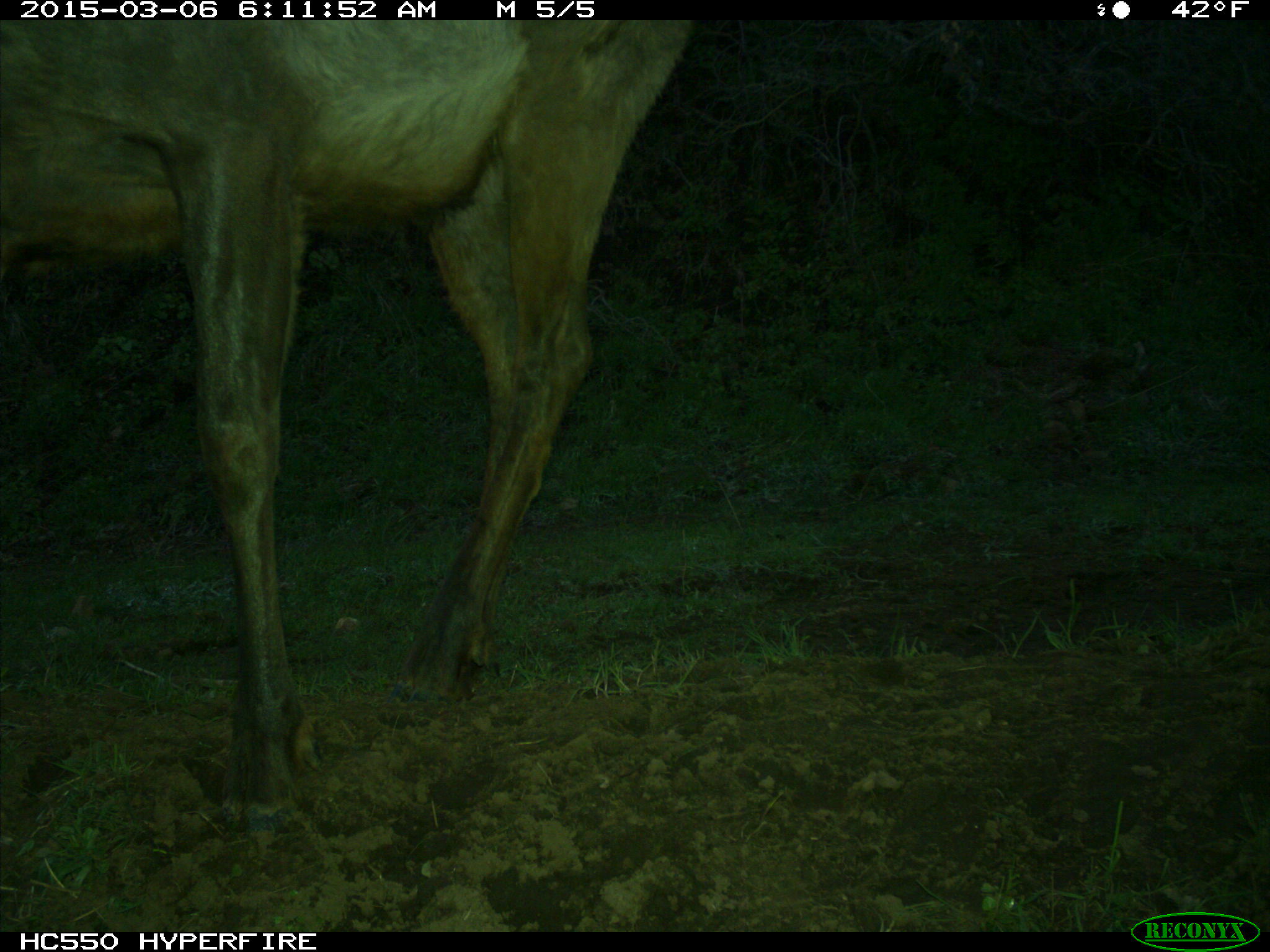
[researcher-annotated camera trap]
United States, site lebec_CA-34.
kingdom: Animalia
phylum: Chordata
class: Mammalia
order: Artiodactyla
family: Cervidae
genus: Cervus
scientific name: Cervus canadensis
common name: elk